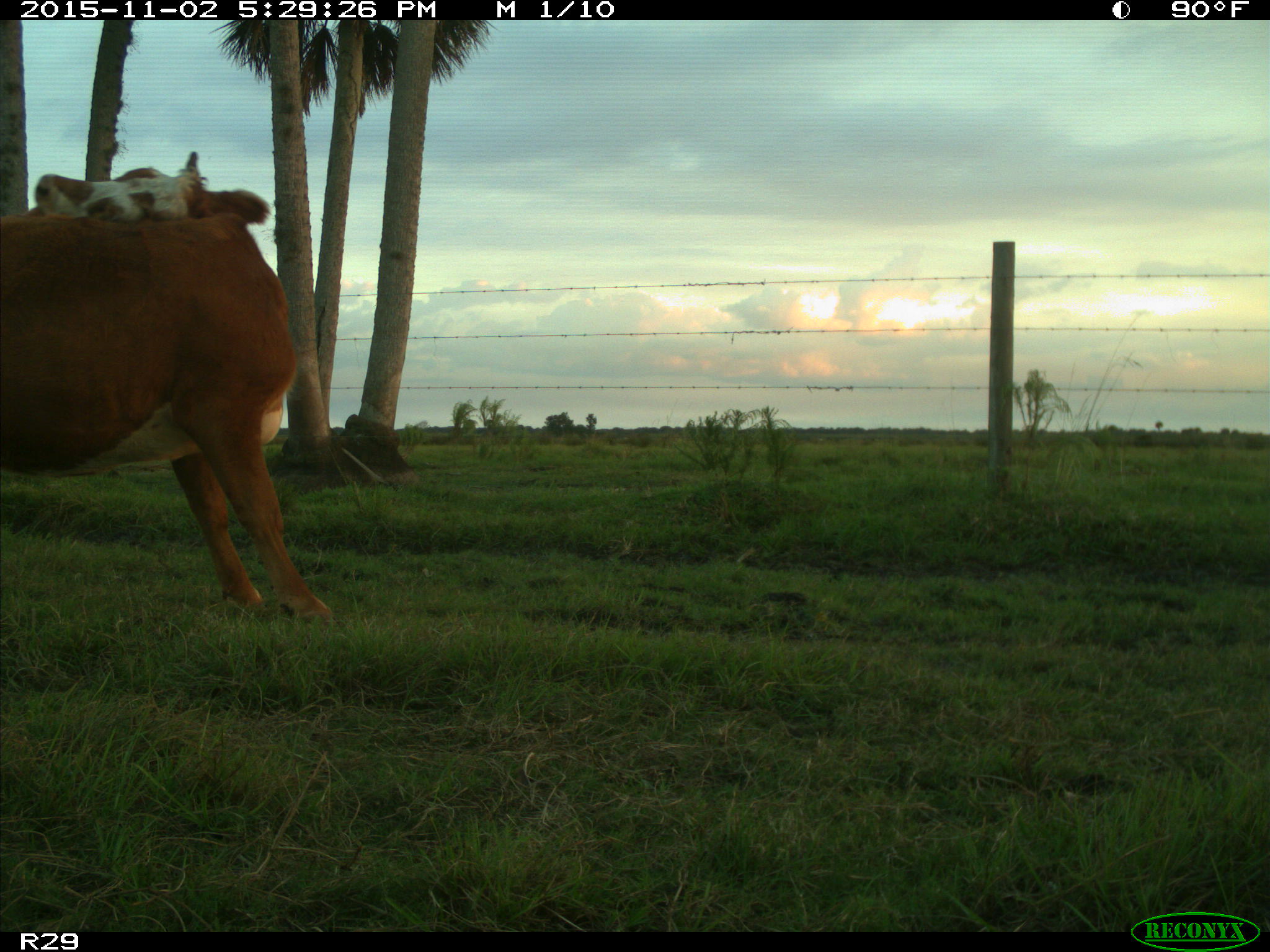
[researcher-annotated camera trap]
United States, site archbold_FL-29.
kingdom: Animalia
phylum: Chordata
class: Mammalia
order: Artiodactyla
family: Bovidae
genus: Bos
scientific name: Bos taurus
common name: domestic cow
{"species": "Bos taurus (domestic cow)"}